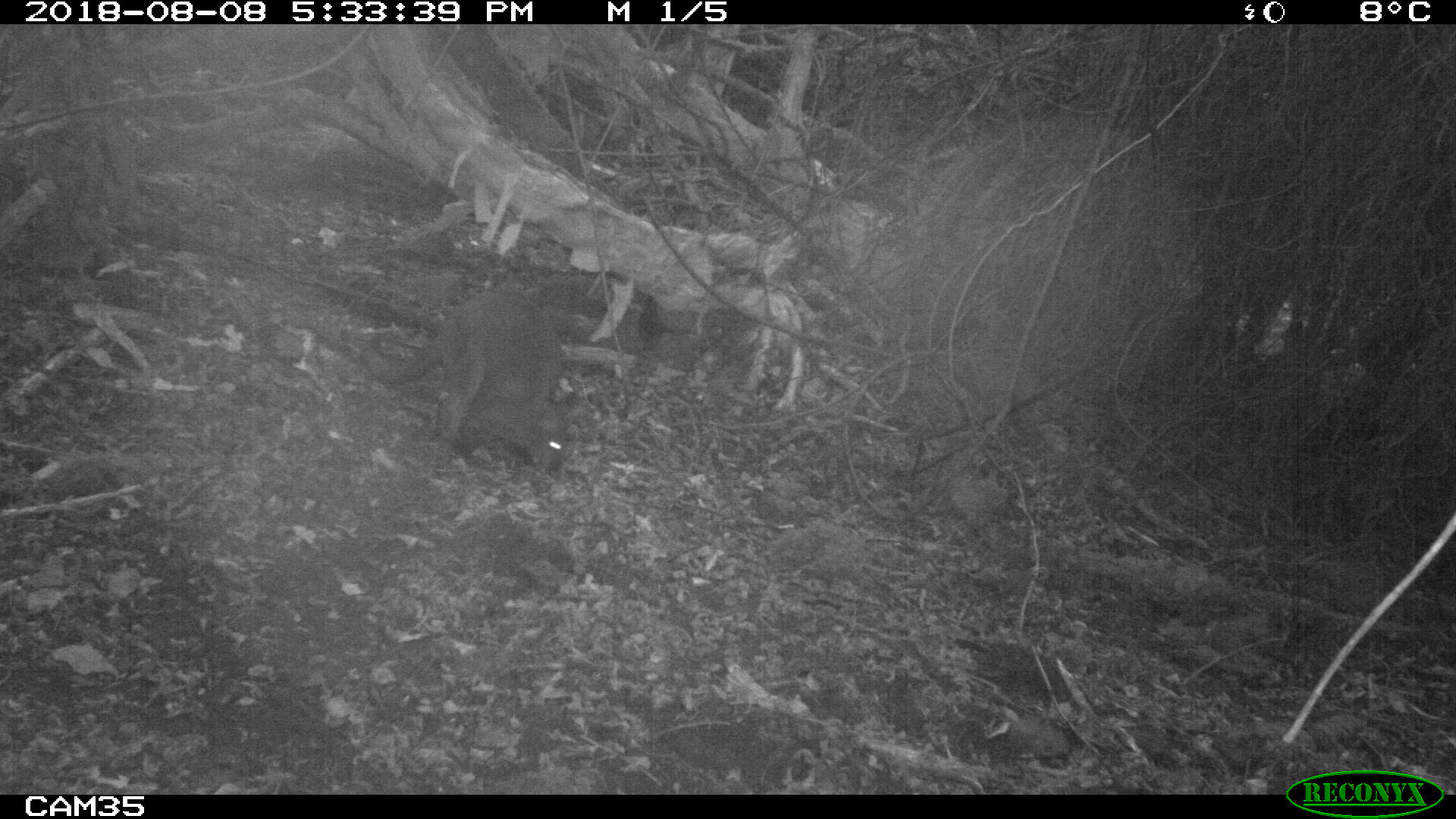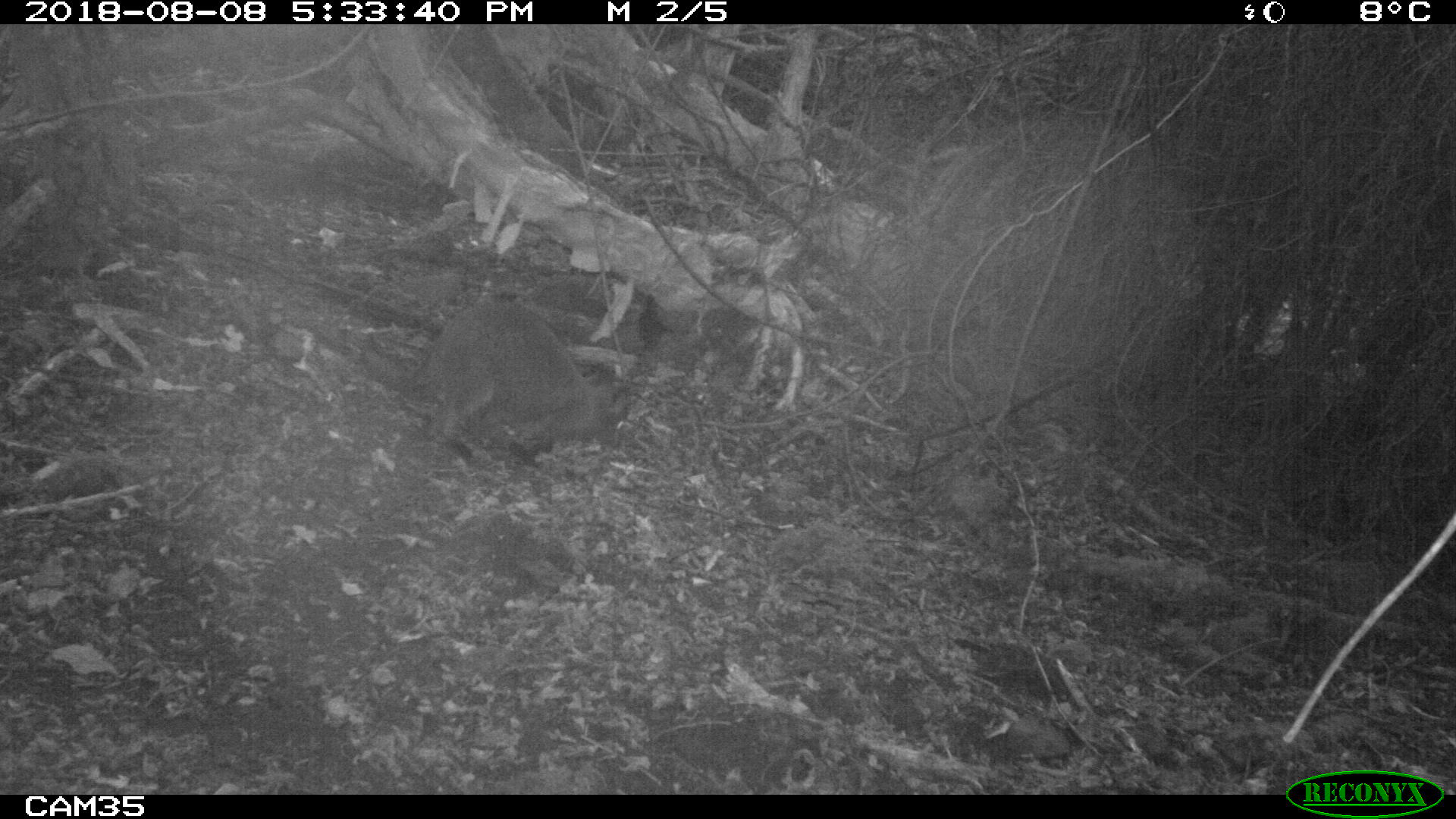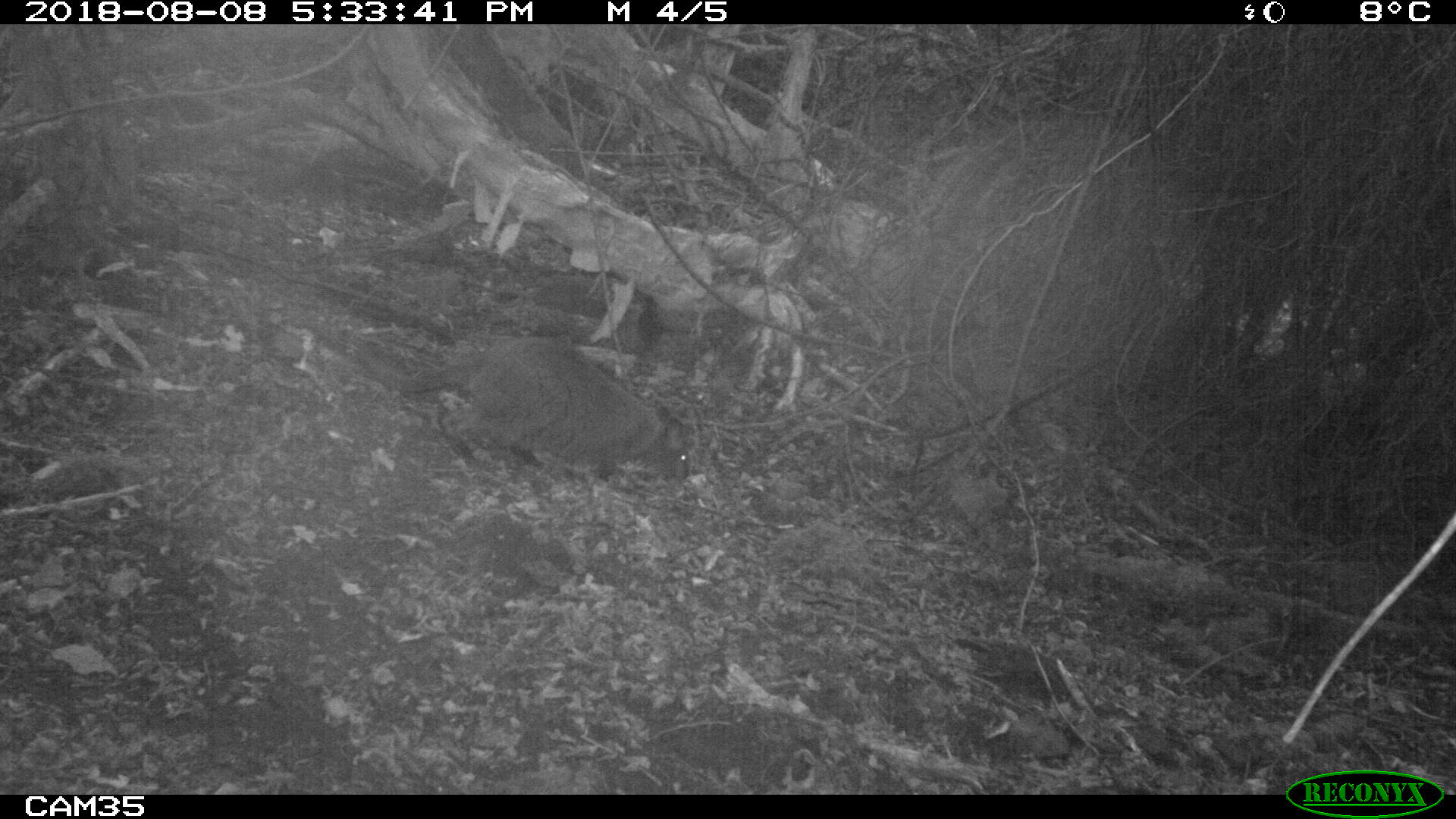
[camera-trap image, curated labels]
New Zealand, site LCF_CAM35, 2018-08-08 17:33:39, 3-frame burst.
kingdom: Animalia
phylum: Chordata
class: Mammalia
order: Diprotodontia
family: Macropodidae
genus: Notamacropus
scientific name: Notamacropus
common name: wallaby